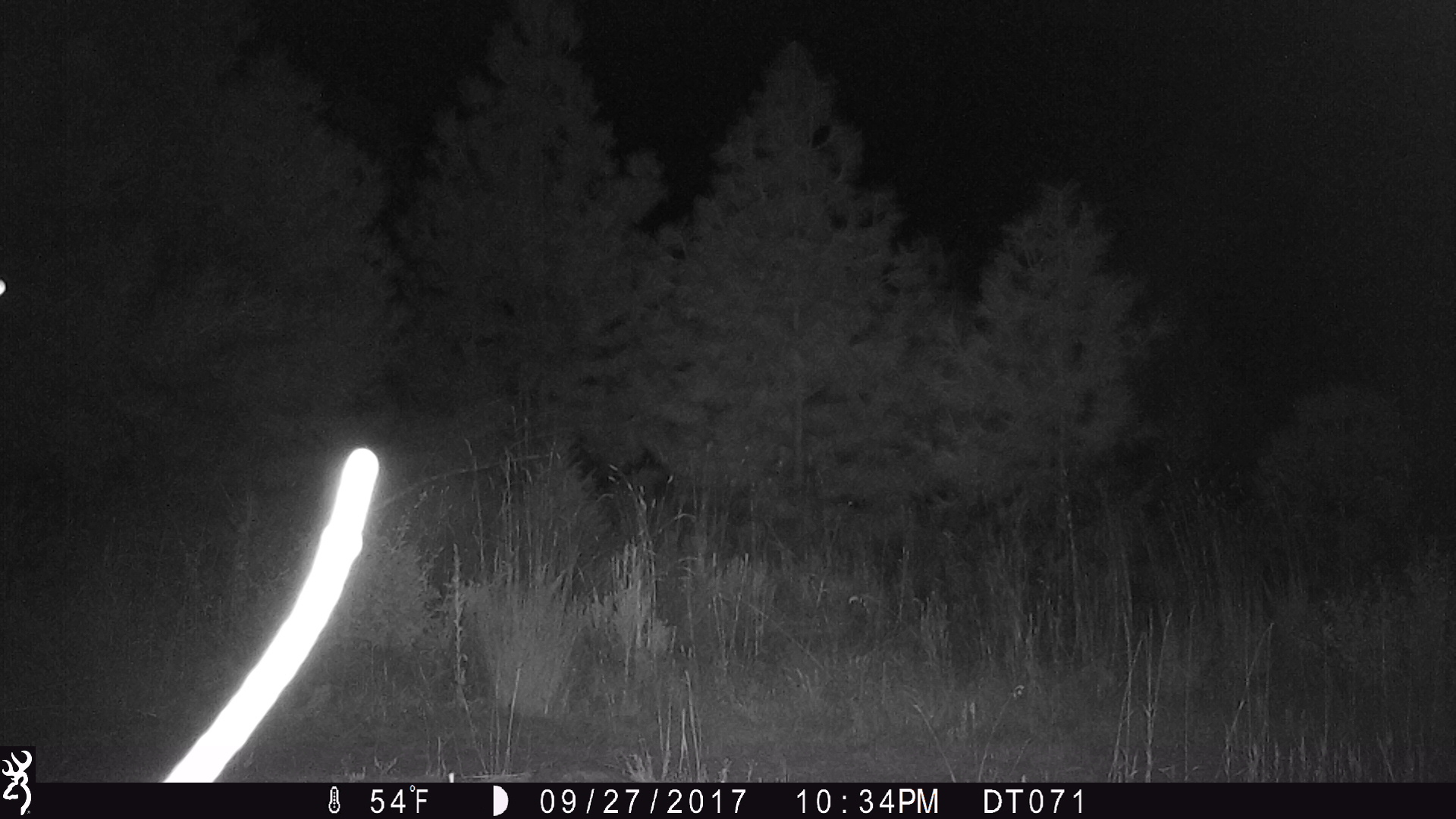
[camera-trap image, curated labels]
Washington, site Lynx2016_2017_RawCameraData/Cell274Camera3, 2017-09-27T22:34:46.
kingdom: Animalia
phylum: Chordata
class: Mammalia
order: Artiodactyla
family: Bovidae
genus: Bos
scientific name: Bos taurus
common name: domestic cattle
Domestic cattle (Bos taurus). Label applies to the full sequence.